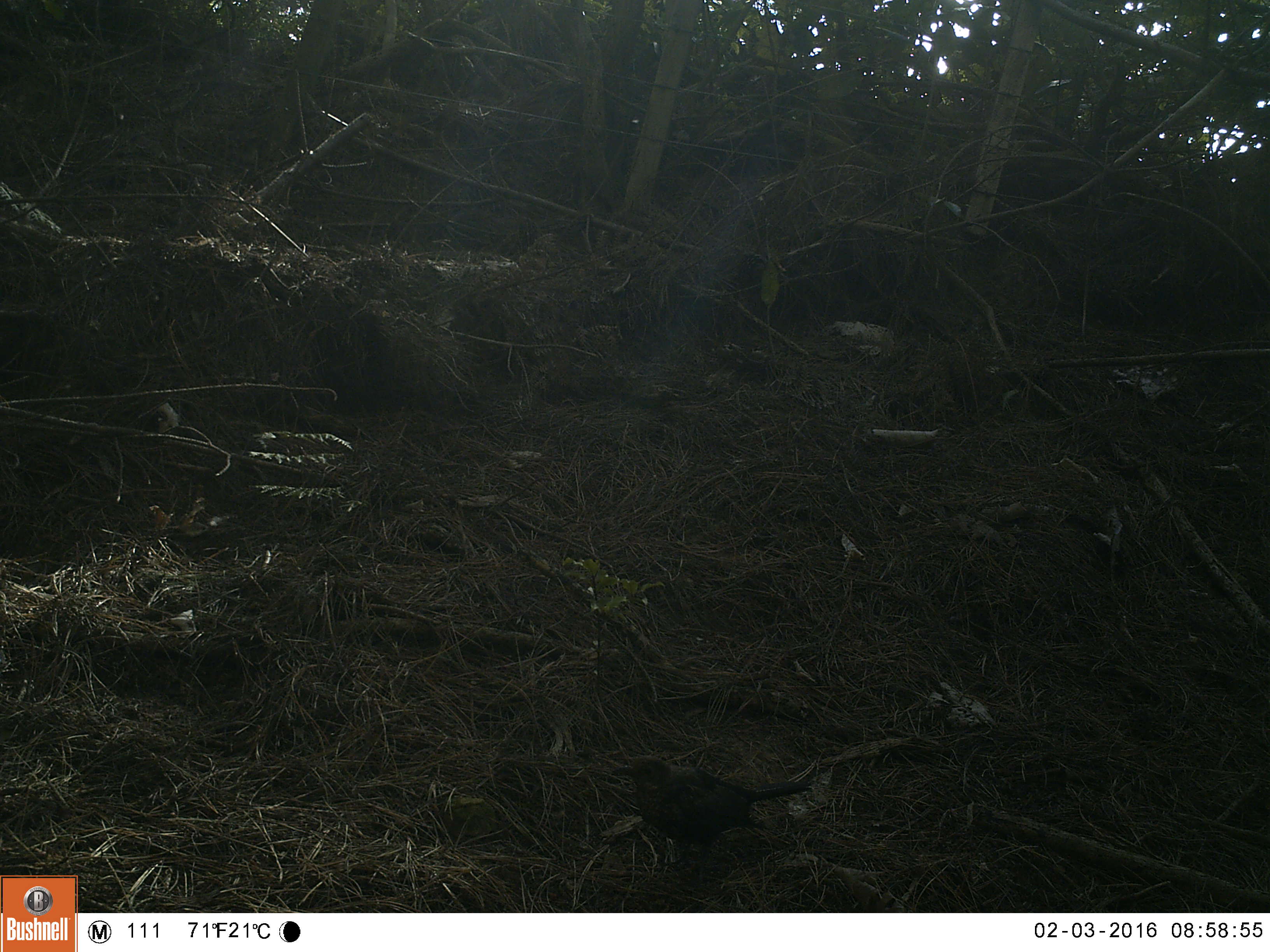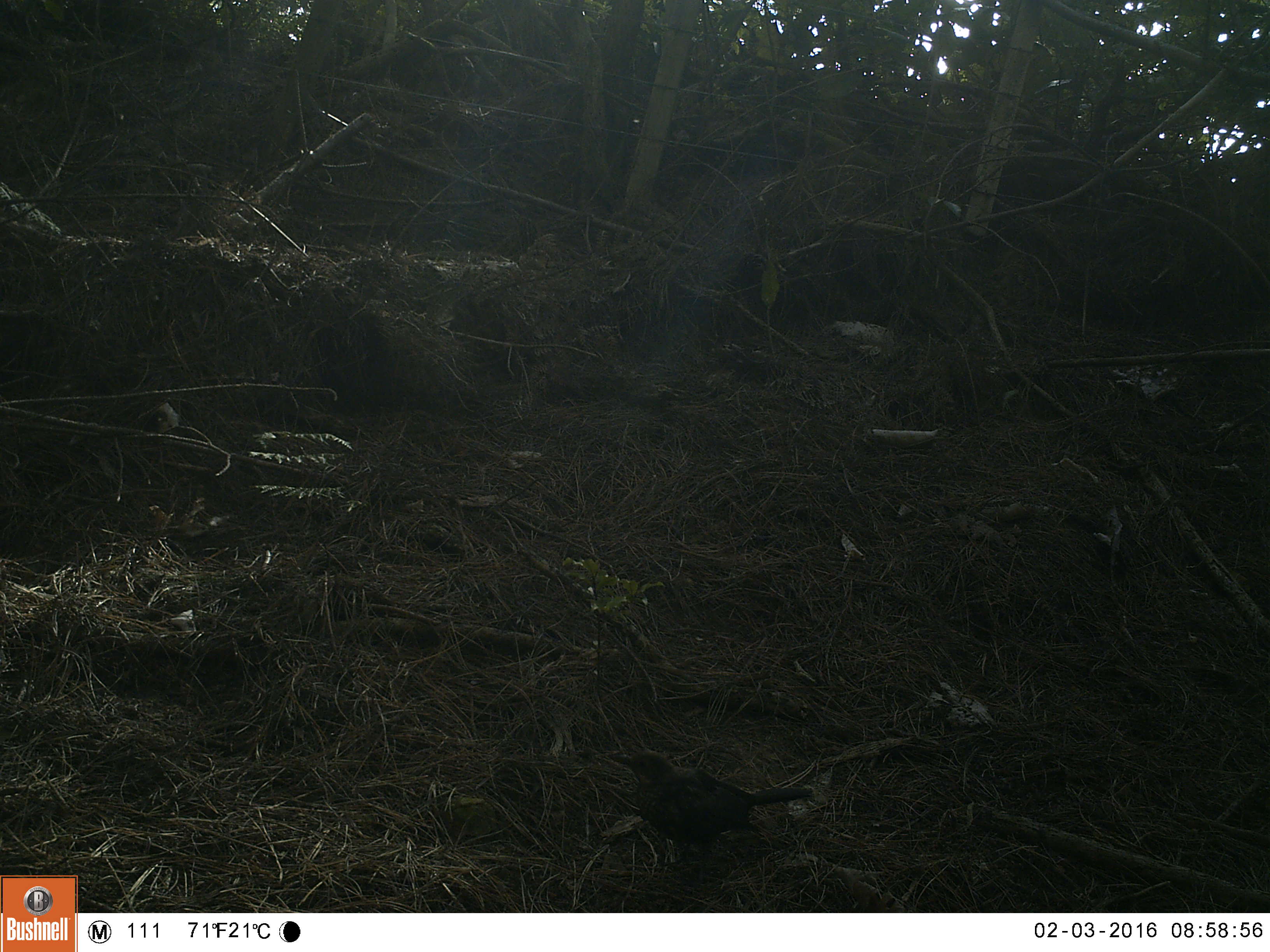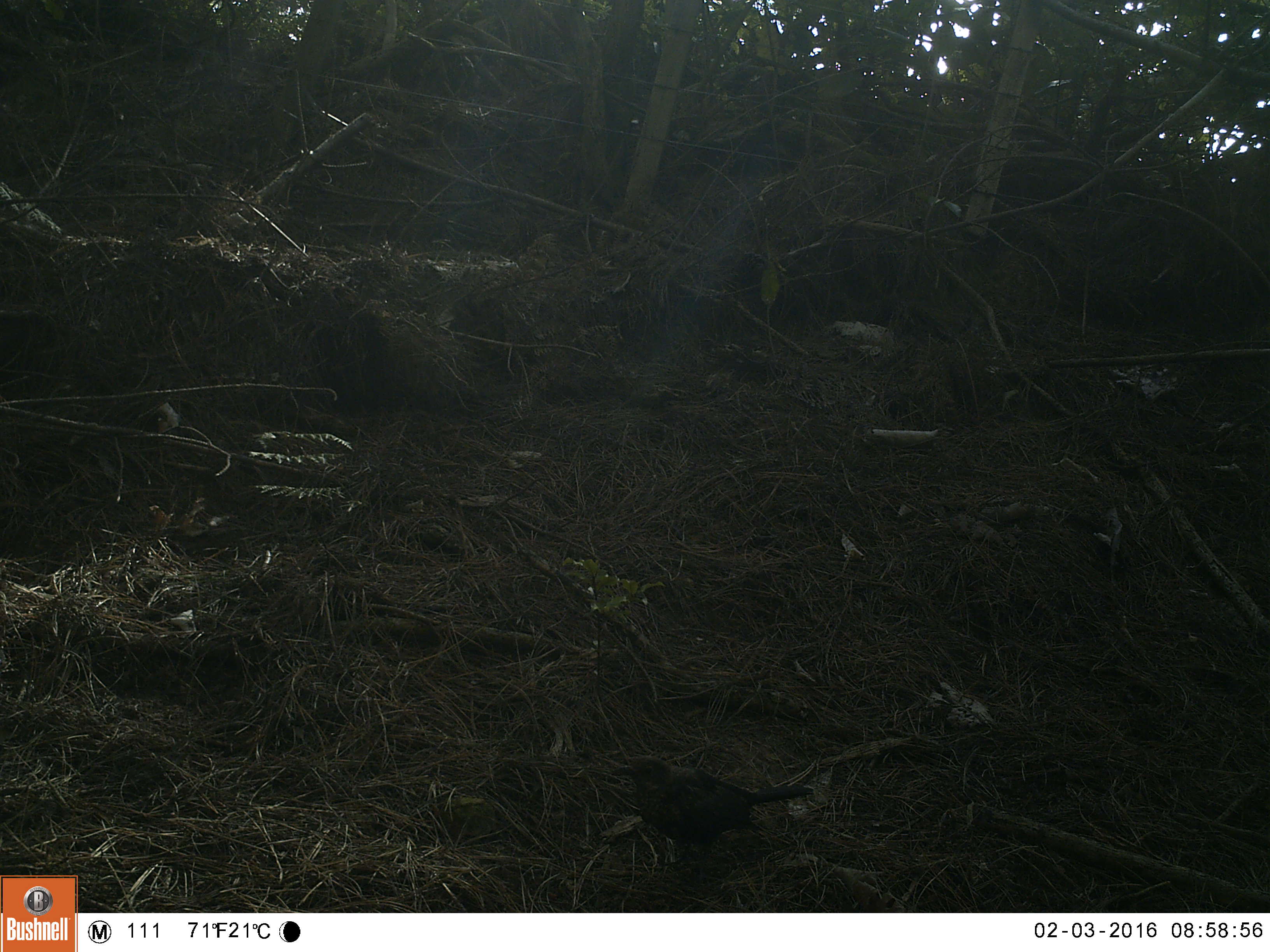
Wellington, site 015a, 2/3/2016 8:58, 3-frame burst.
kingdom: Animalia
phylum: Chordata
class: Aves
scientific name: Aves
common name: bird